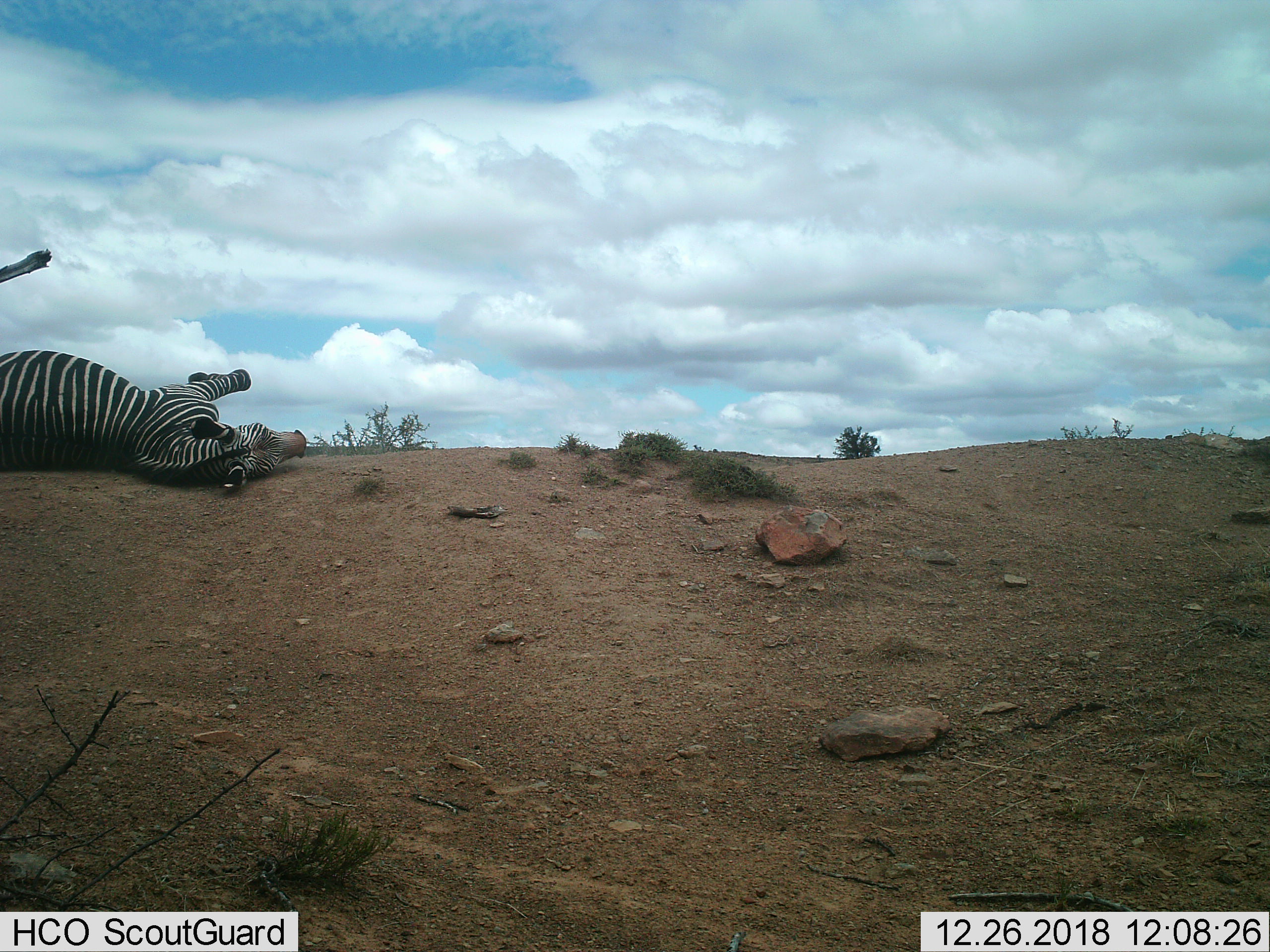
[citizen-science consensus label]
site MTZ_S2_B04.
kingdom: Animalia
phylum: Chordata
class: Mammalia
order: Perissodactyla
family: Equidae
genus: Equus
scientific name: Equus zebra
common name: mountain zebra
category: zebramountain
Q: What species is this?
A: Zebramountain (mountain zebra) (Equus zebra).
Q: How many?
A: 1.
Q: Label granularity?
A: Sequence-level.